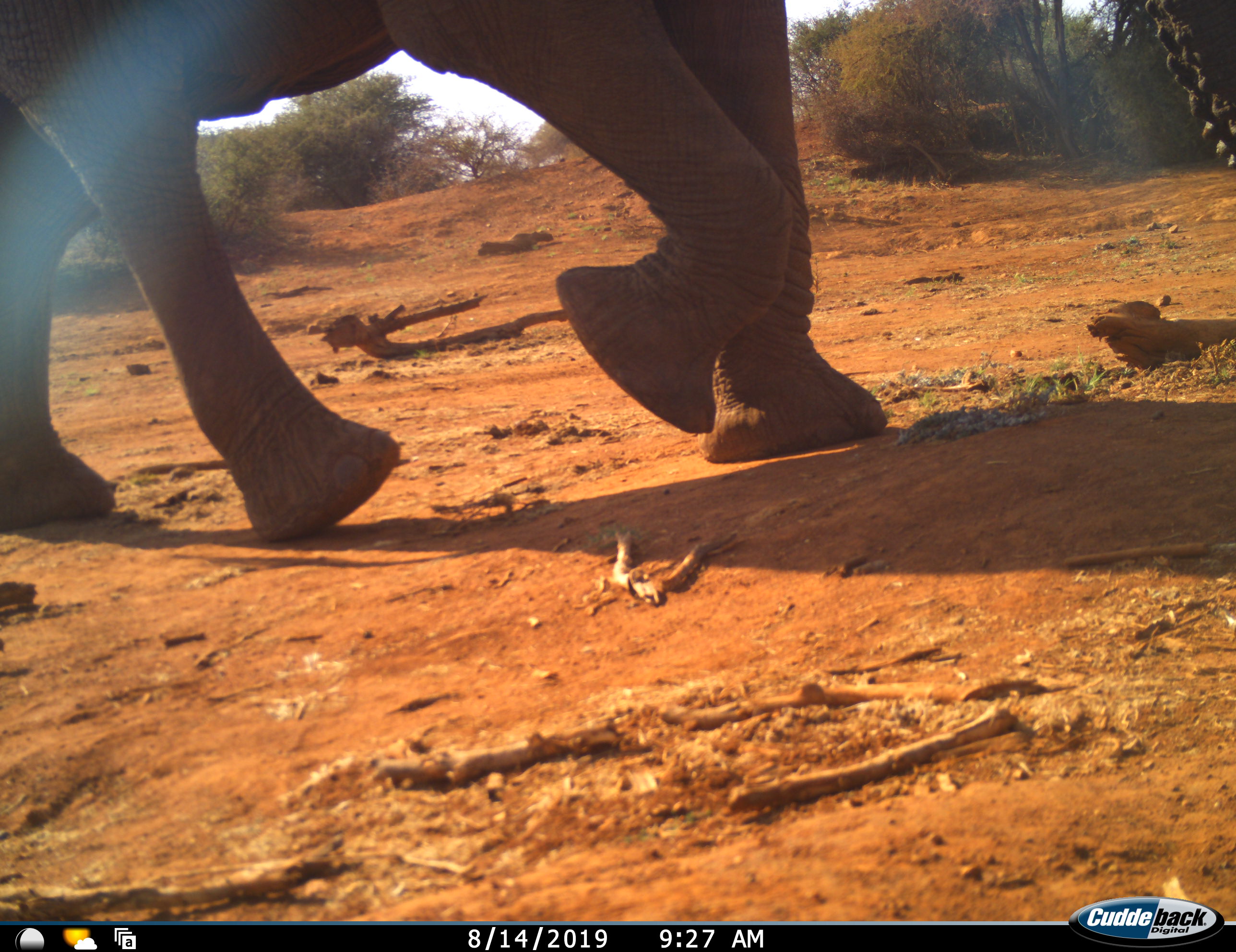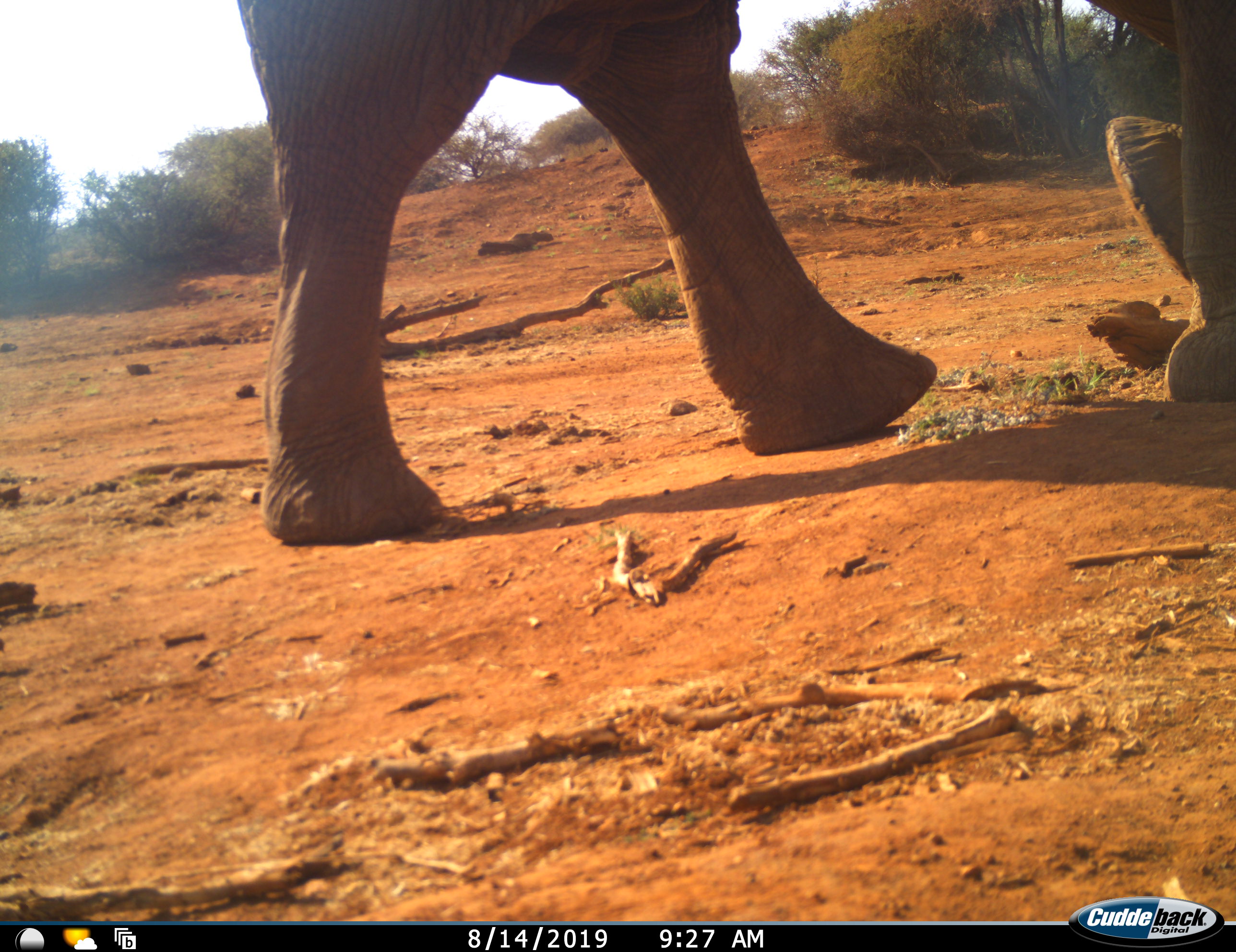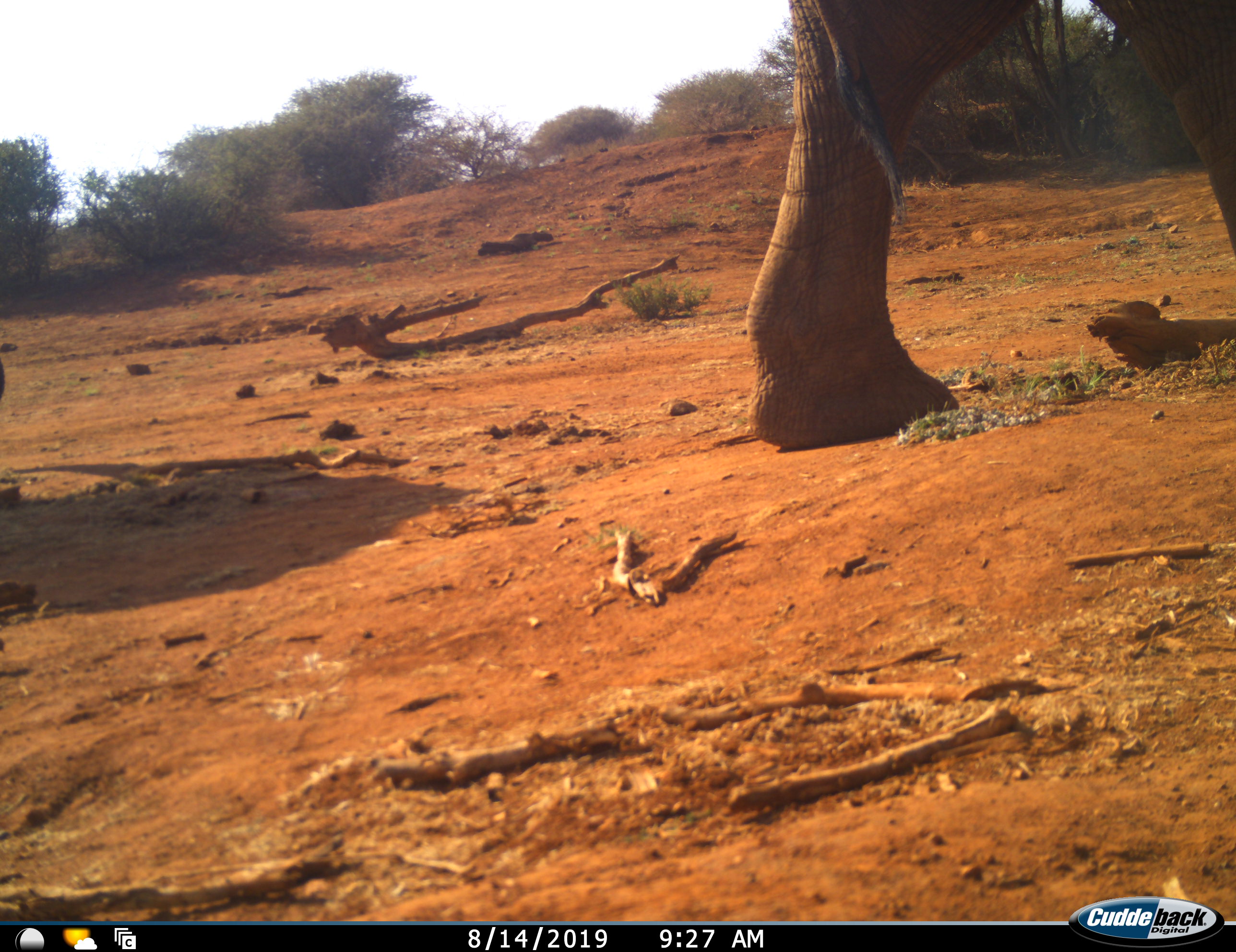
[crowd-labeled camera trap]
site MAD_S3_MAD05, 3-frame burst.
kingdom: Animalia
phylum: Chordata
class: Mammalia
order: Proboscidea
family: Elephantidae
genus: Loxodonta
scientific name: Loxodonta africana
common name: african bush elephant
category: elephant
Elephant (african bush elephant) (Loxodonta africana), count 1. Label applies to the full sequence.